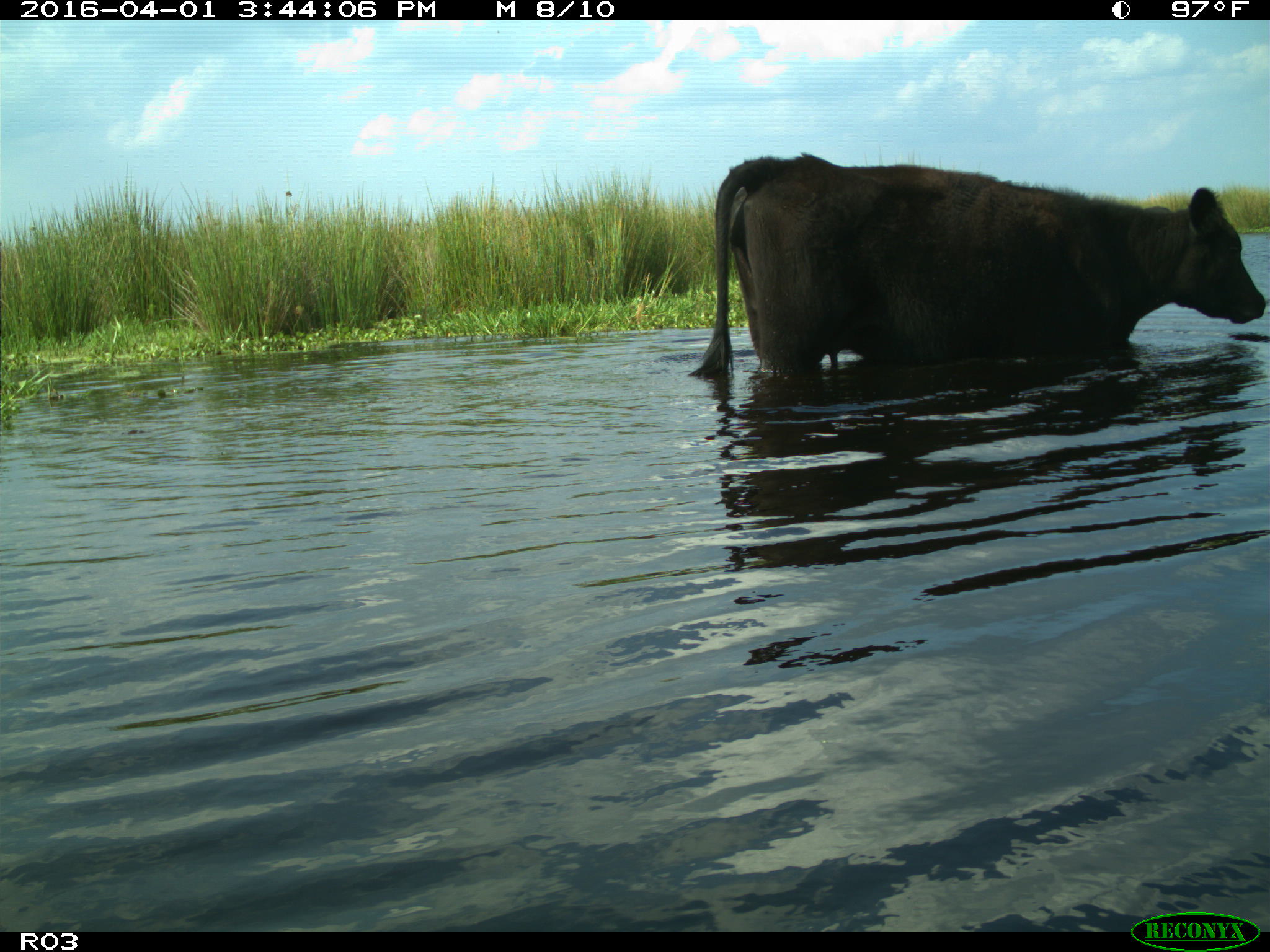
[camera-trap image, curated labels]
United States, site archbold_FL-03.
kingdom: Animalia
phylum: Chordata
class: Mammalia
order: Artiodactyla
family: Bovidae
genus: Bos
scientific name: Bos taurus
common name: domestic cow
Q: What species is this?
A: Bos taurus (domestic cow).